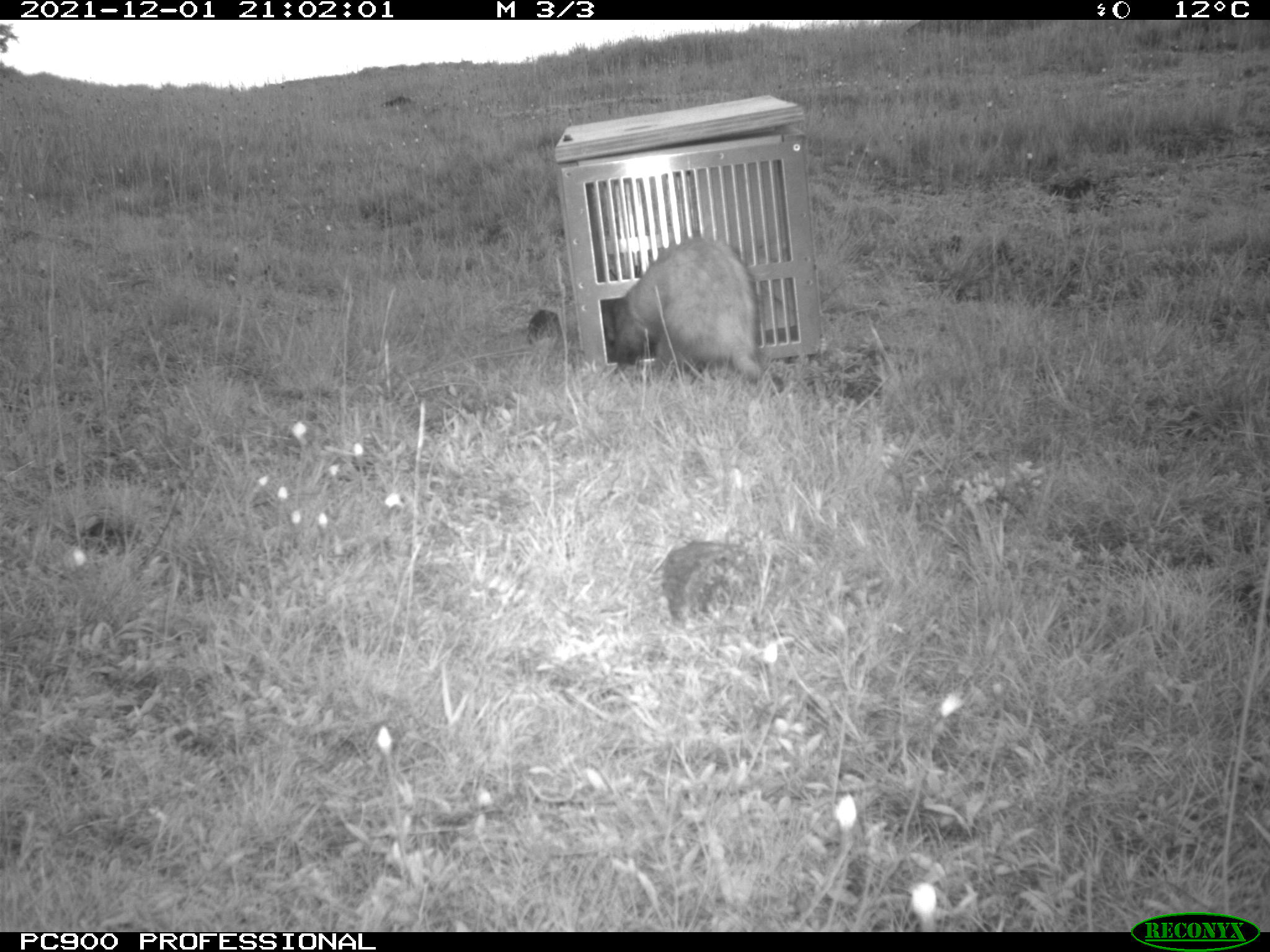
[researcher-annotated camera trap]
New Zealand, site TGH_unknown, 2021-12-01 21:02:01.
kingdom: Animalia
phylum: Chordata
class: Mammalia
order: Carnivora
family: Mustelidae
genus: Mustela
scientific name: Mustela furo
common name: ferret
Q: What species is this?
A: Ferret (Mustela furo).